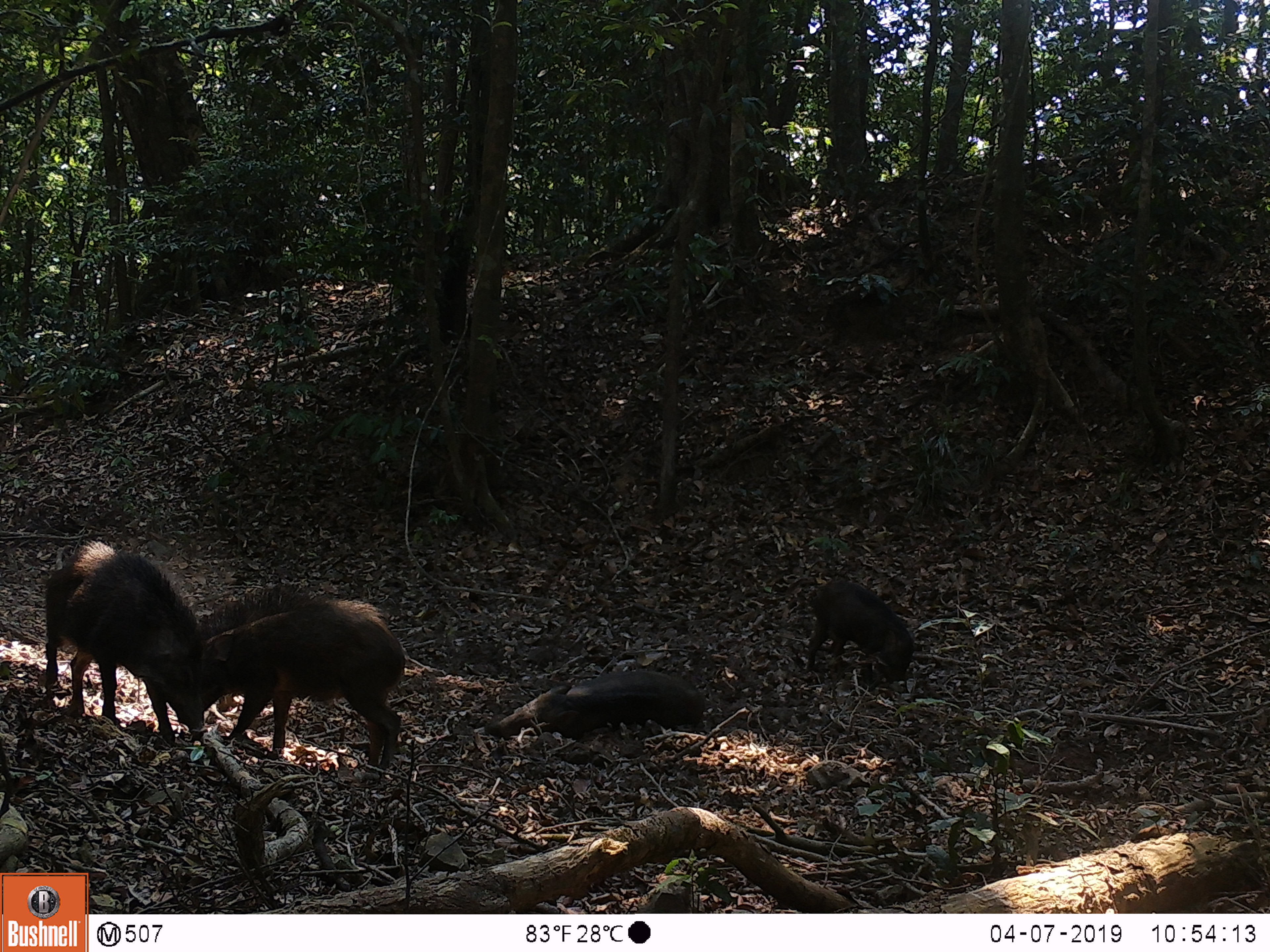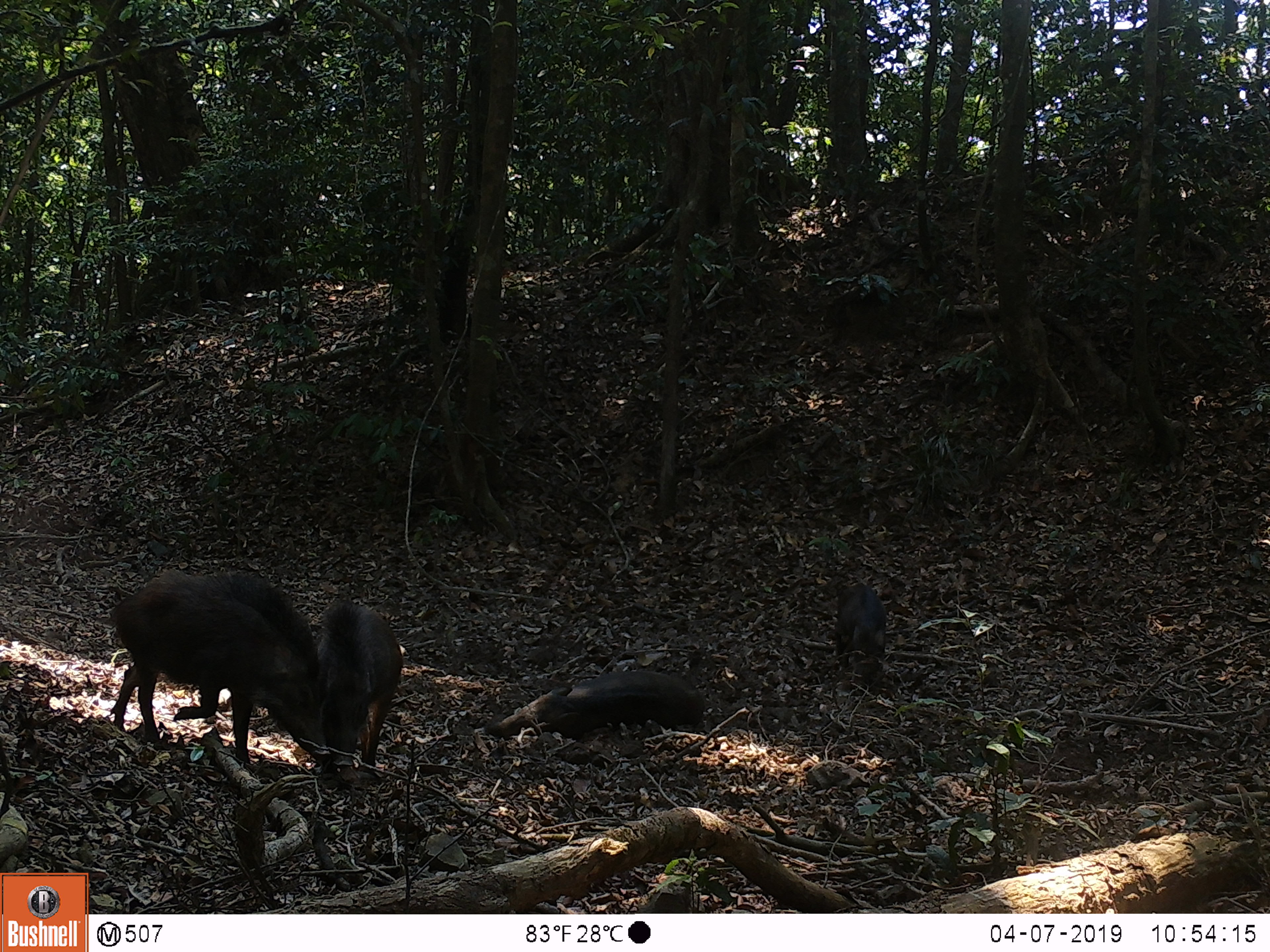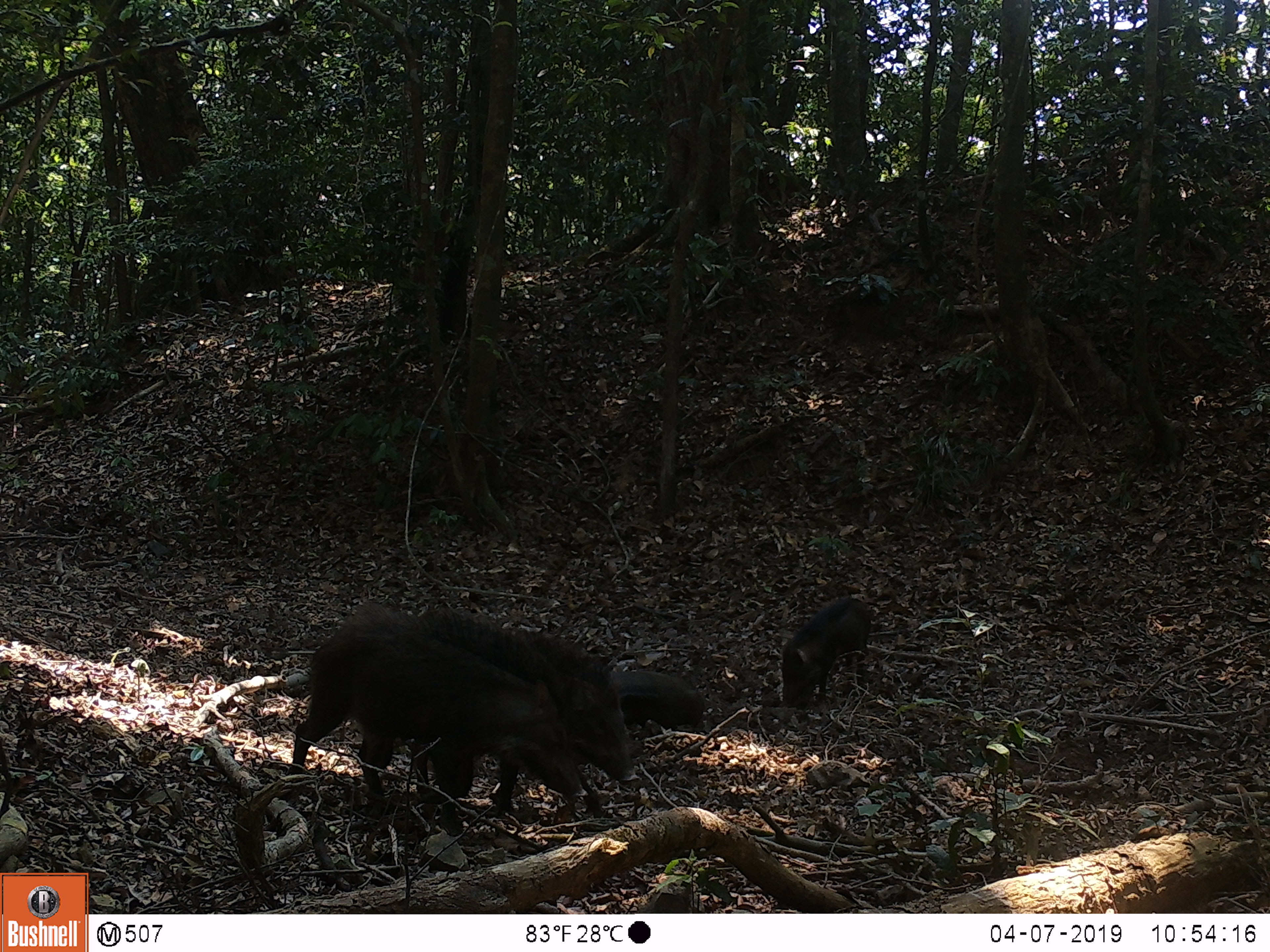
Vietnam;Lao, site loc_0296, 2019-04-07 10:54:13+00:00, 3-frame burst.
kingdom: Animalia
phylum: Chordata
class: Mammalia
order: Artiodactyla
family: Suidae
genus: Sus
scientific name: Sus scrofa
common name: eurasian wild pig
Eurasian wild pig (Sus scrofa). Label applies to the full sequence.